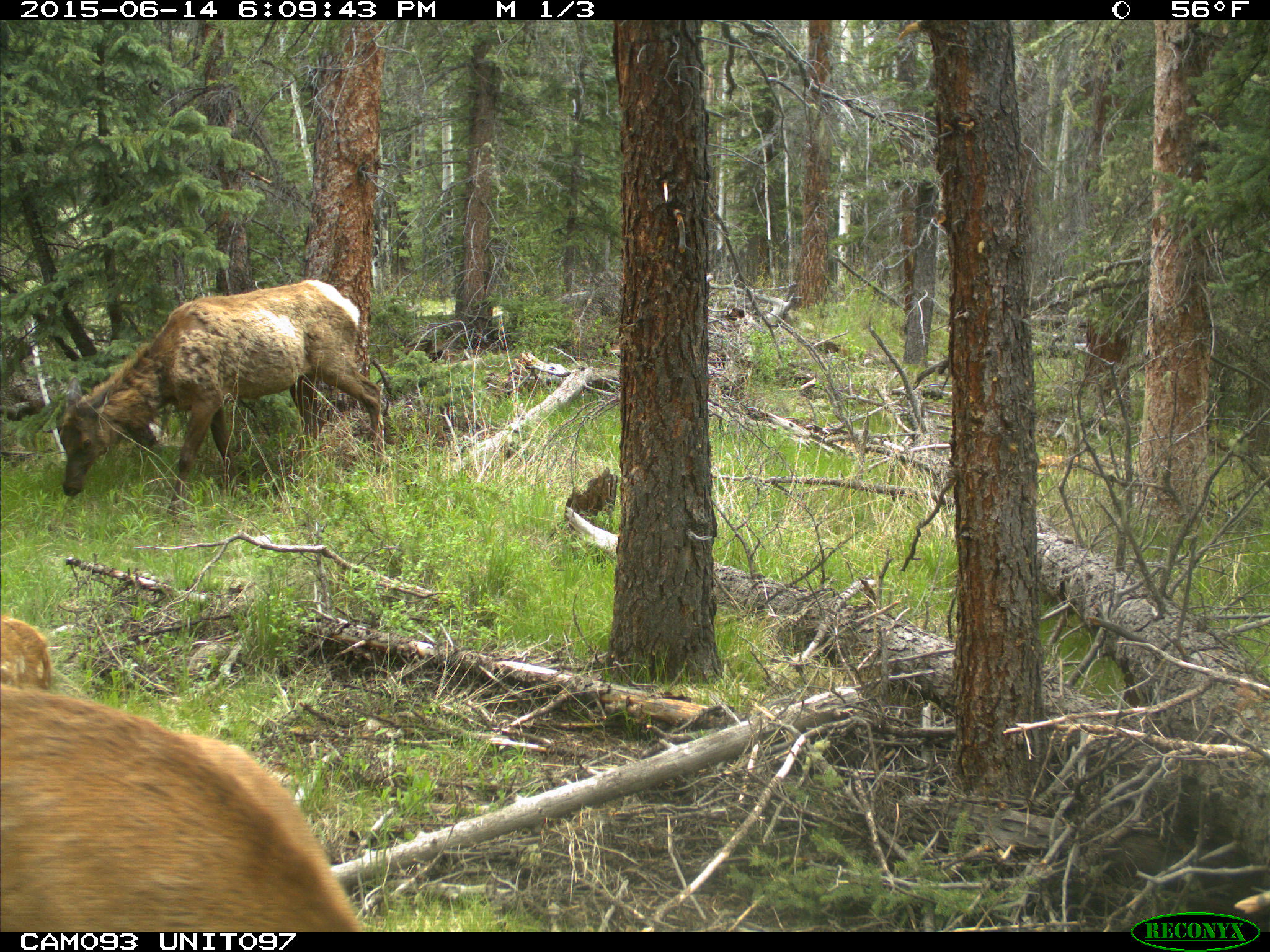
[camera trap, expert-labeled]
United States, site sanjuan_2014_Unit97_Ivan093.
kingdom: Animalia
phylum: Chordata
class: Mammalia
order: Artiodactyla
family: Cervidae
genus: Cervus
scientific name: Cervus elaphus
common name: red deer